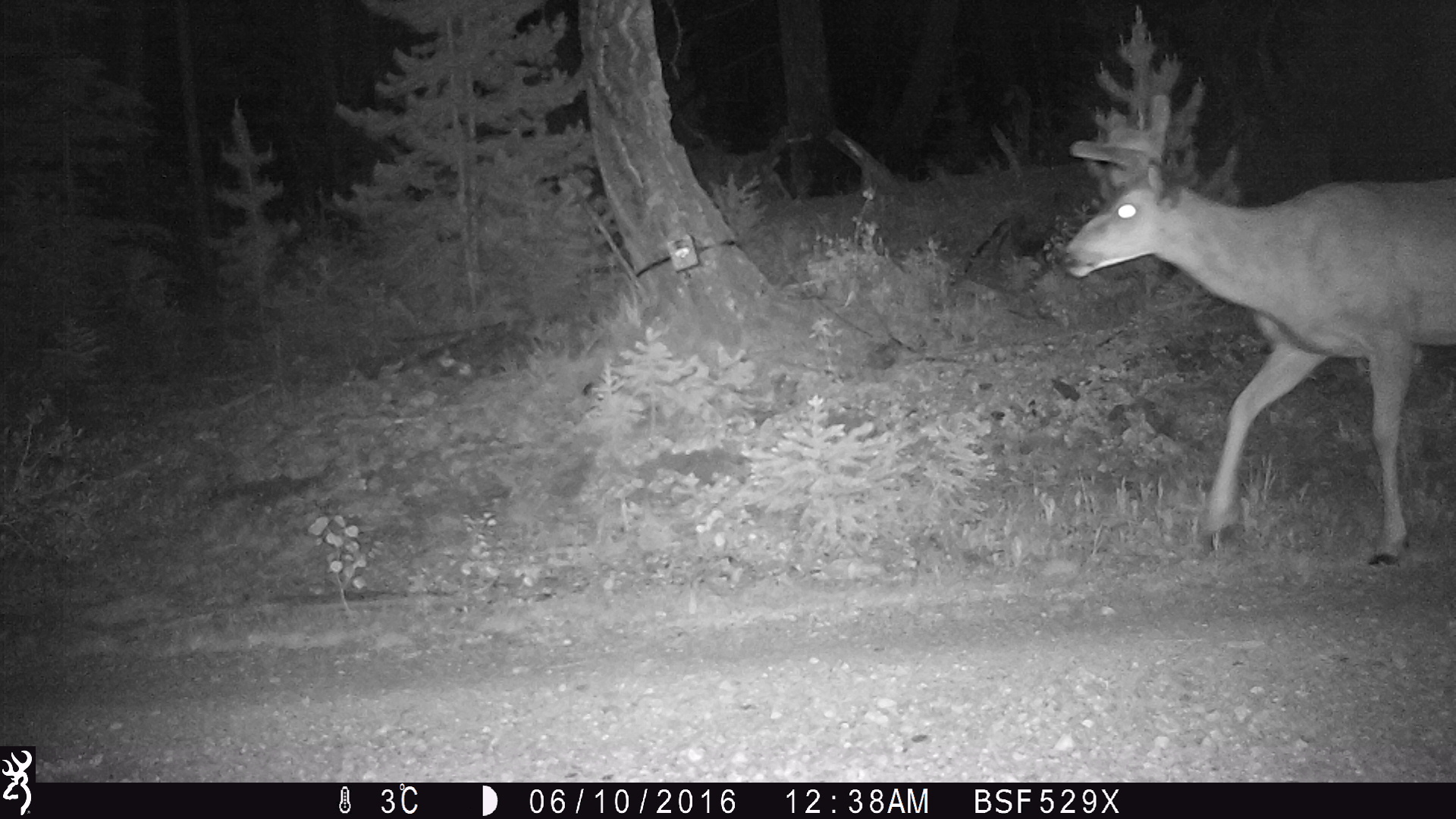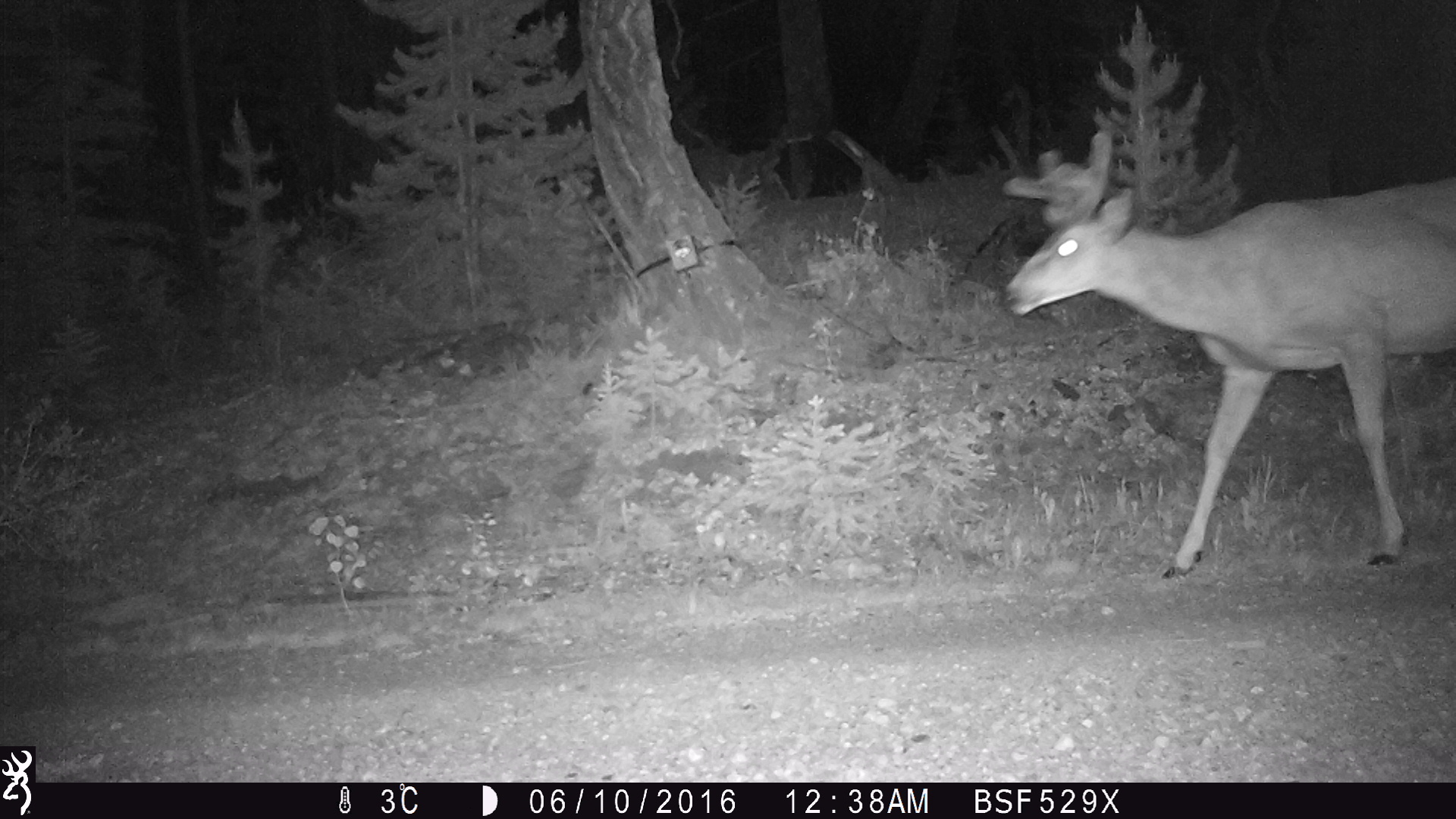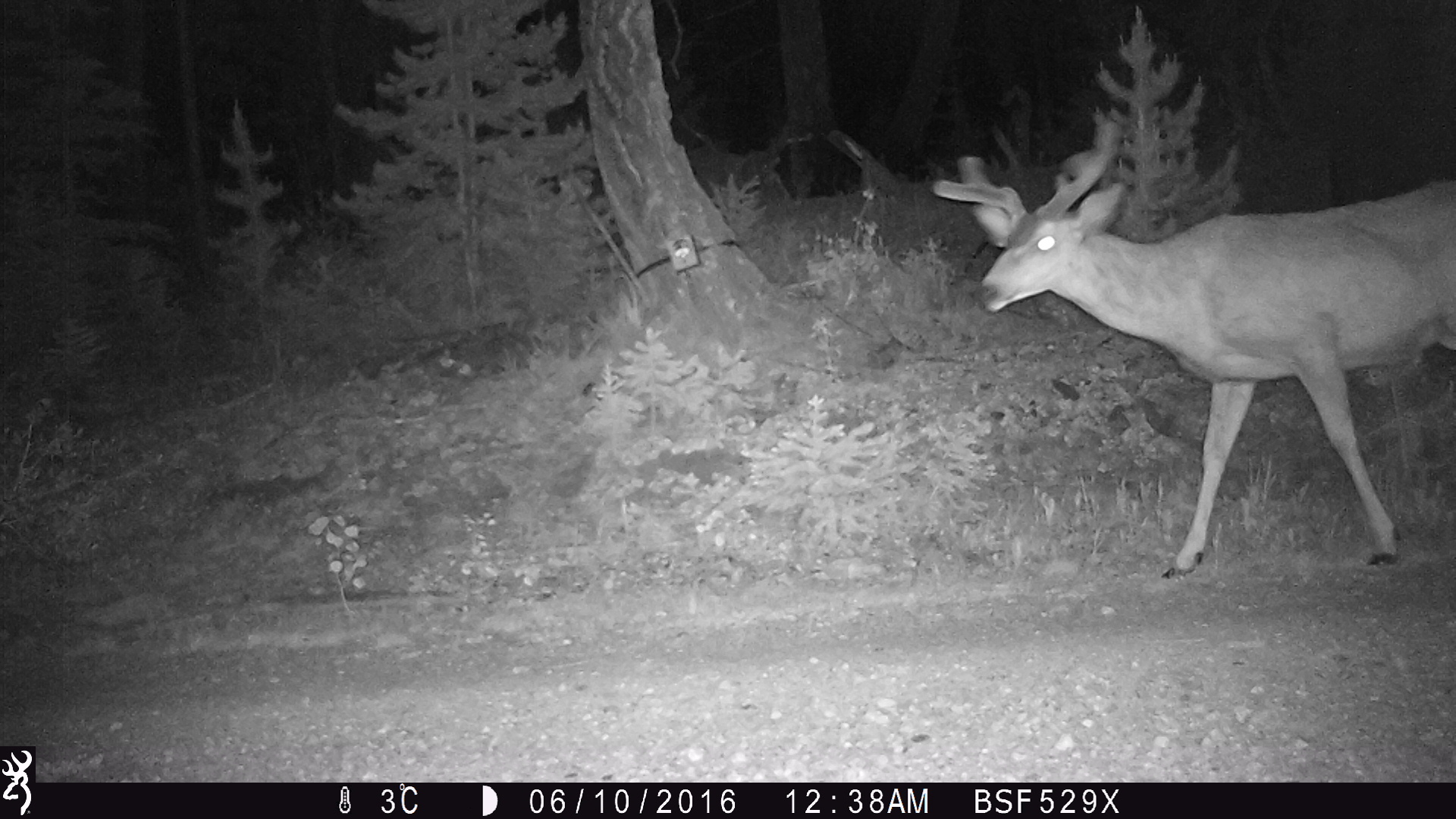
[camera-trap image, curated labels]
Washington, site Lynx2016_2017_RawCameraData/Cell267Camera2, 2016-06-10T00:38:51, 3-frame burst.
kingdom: Animalia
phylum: Chordata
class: Mammalia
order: Artiodactyla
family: Cervidae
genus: Odocoileus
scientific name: Odocoileus hemionus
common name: mule deer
Odocoileus hemionus (mule deer). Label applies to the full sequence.